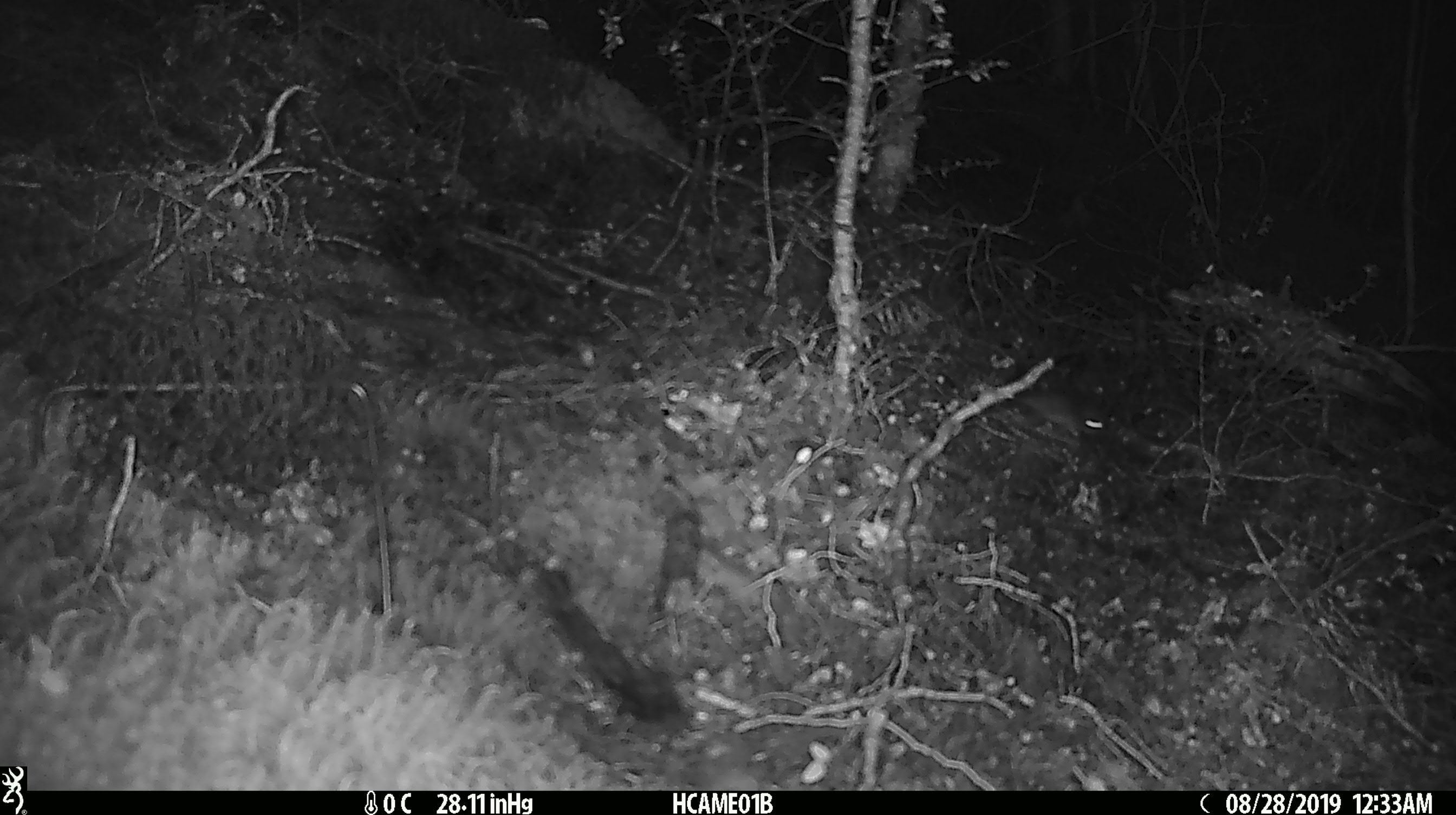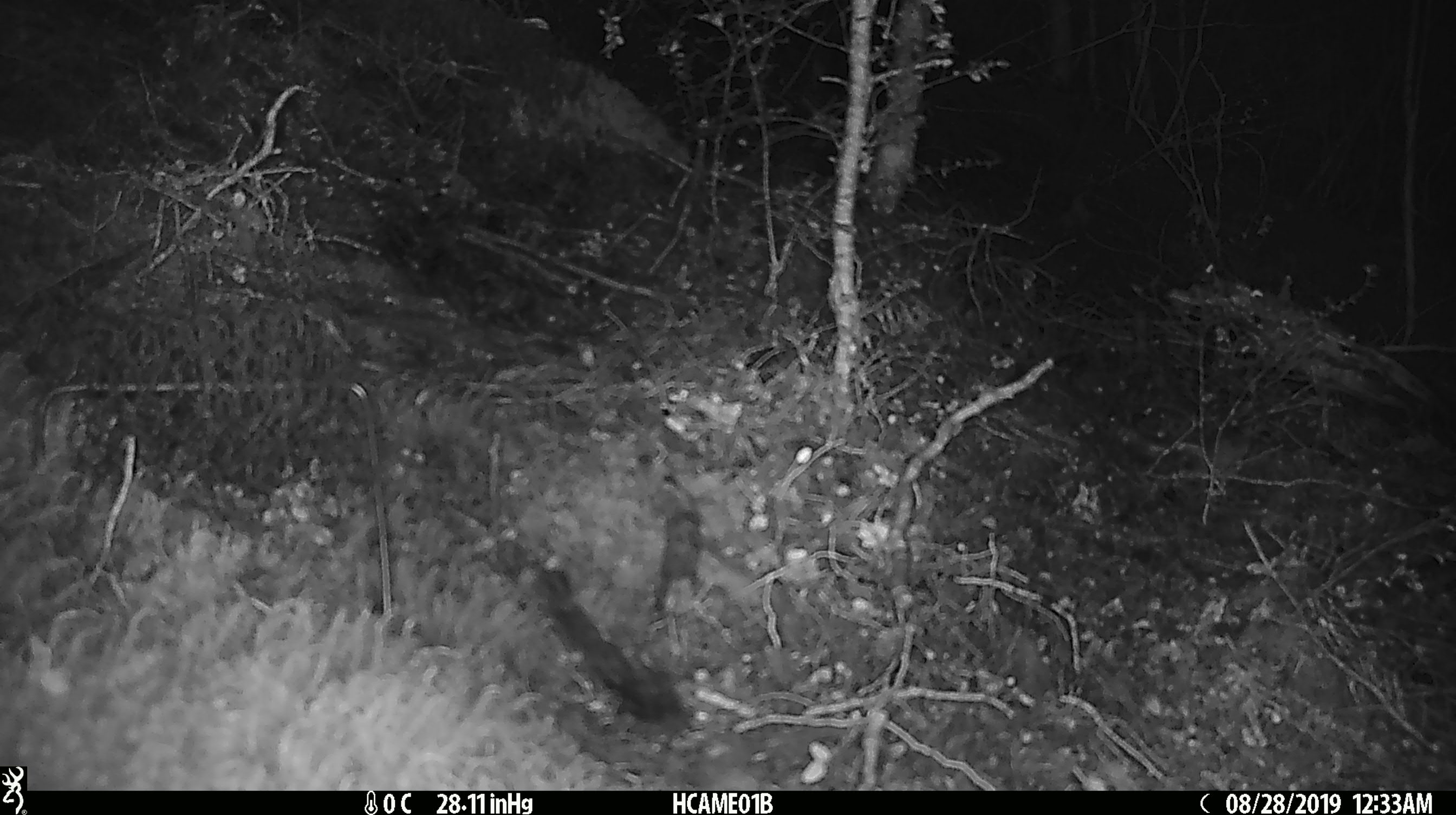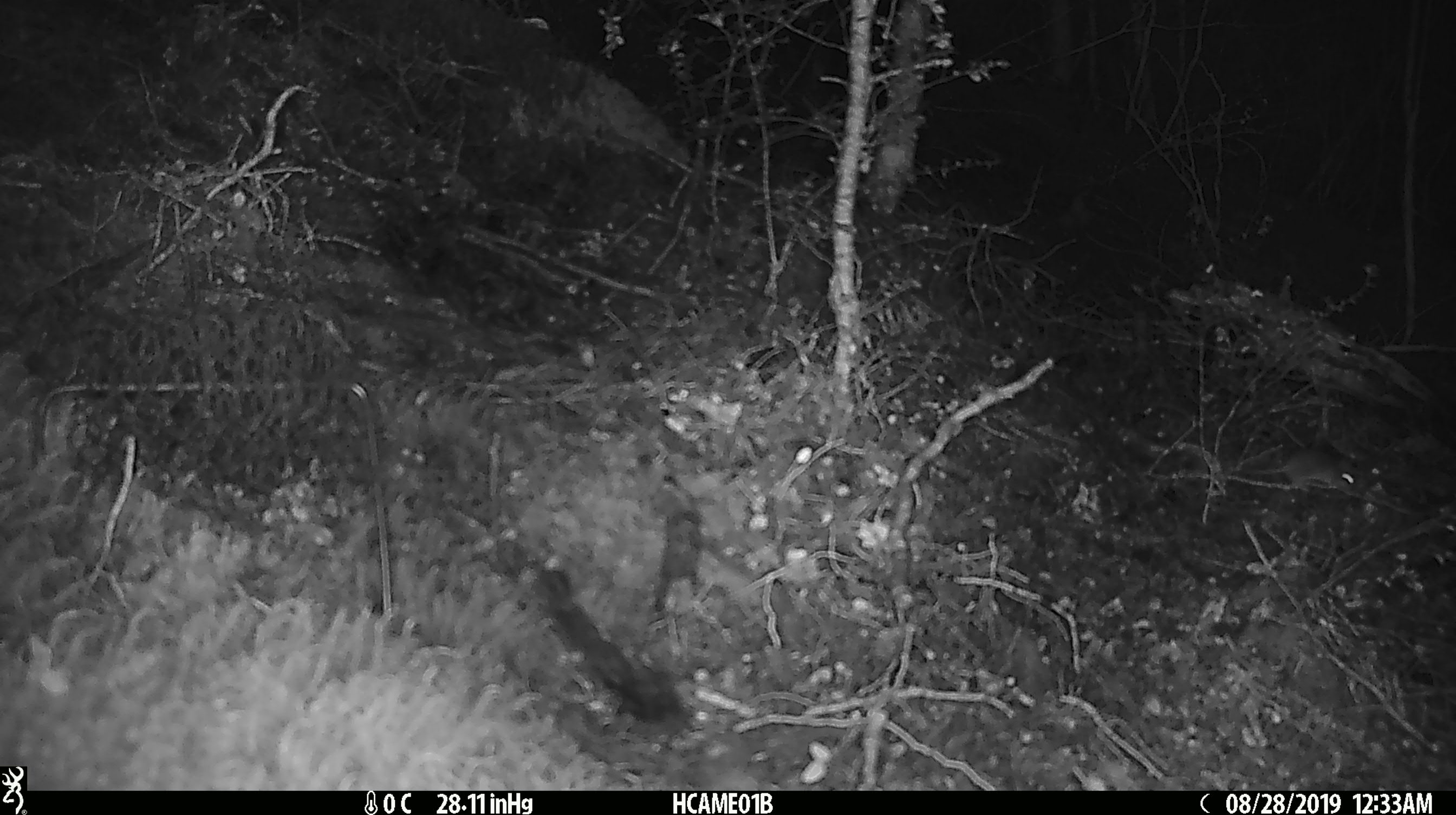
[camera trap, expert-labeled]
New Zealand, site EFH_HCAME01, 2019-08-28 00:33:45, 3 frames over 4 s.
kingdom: Animalia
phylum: Chordata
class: Mammalia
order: Rodentia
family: Muridae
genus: Mus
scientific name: Mus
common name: mouse